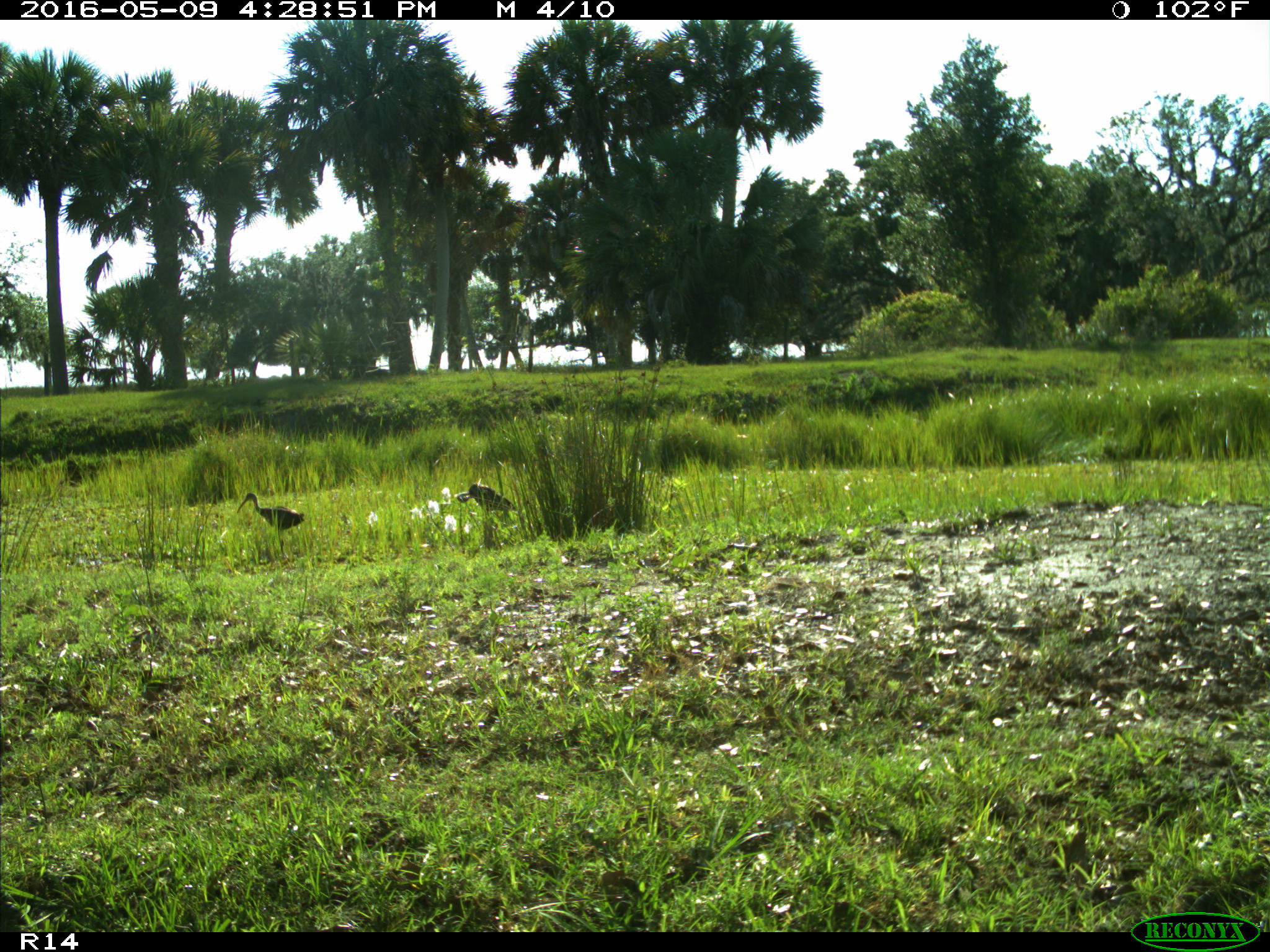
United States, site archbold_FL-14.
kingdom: Animalia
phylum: Chordata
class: Aves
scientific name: Aves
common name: birds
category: unidentified bird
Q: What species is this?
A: Unidentified bird (birds) (Aves).